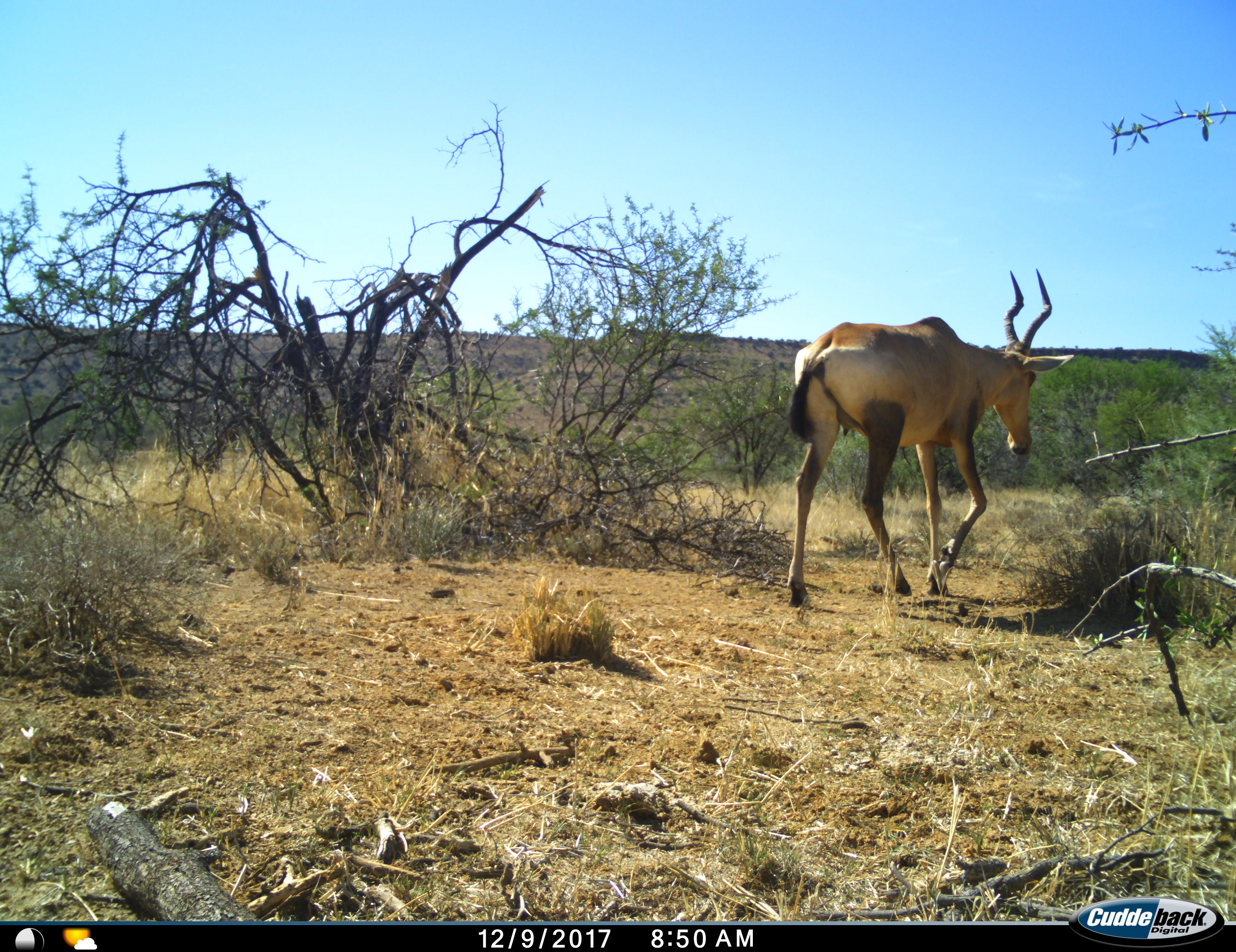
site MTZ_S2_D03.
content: unidentified animal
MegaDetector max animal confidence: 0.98